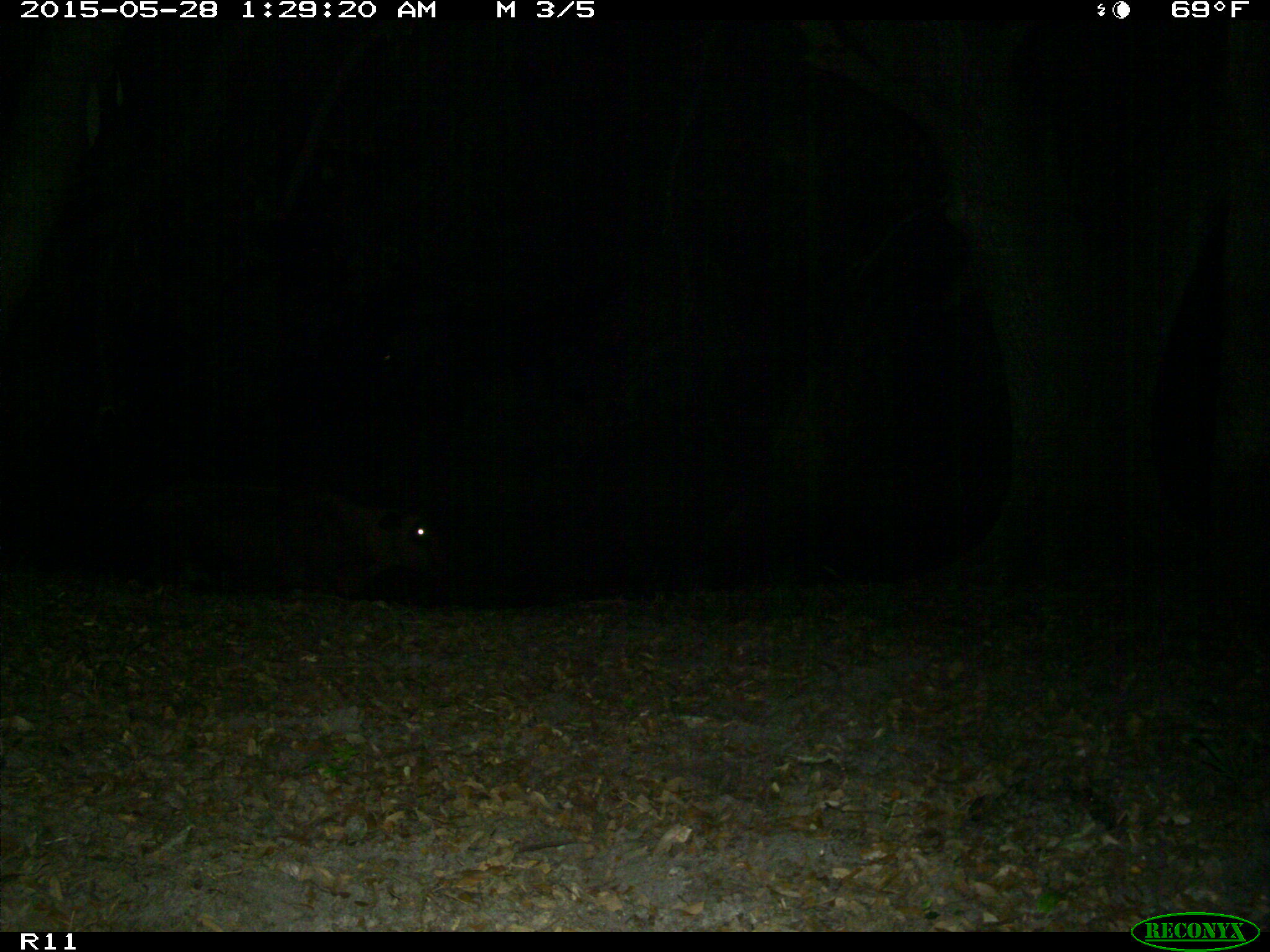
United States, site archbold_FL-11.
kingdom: Animalia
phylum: Chordata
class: Mammalia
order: Artiodactyla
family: Bovidae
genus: Bos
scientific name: Bos taurus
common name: domestic cow